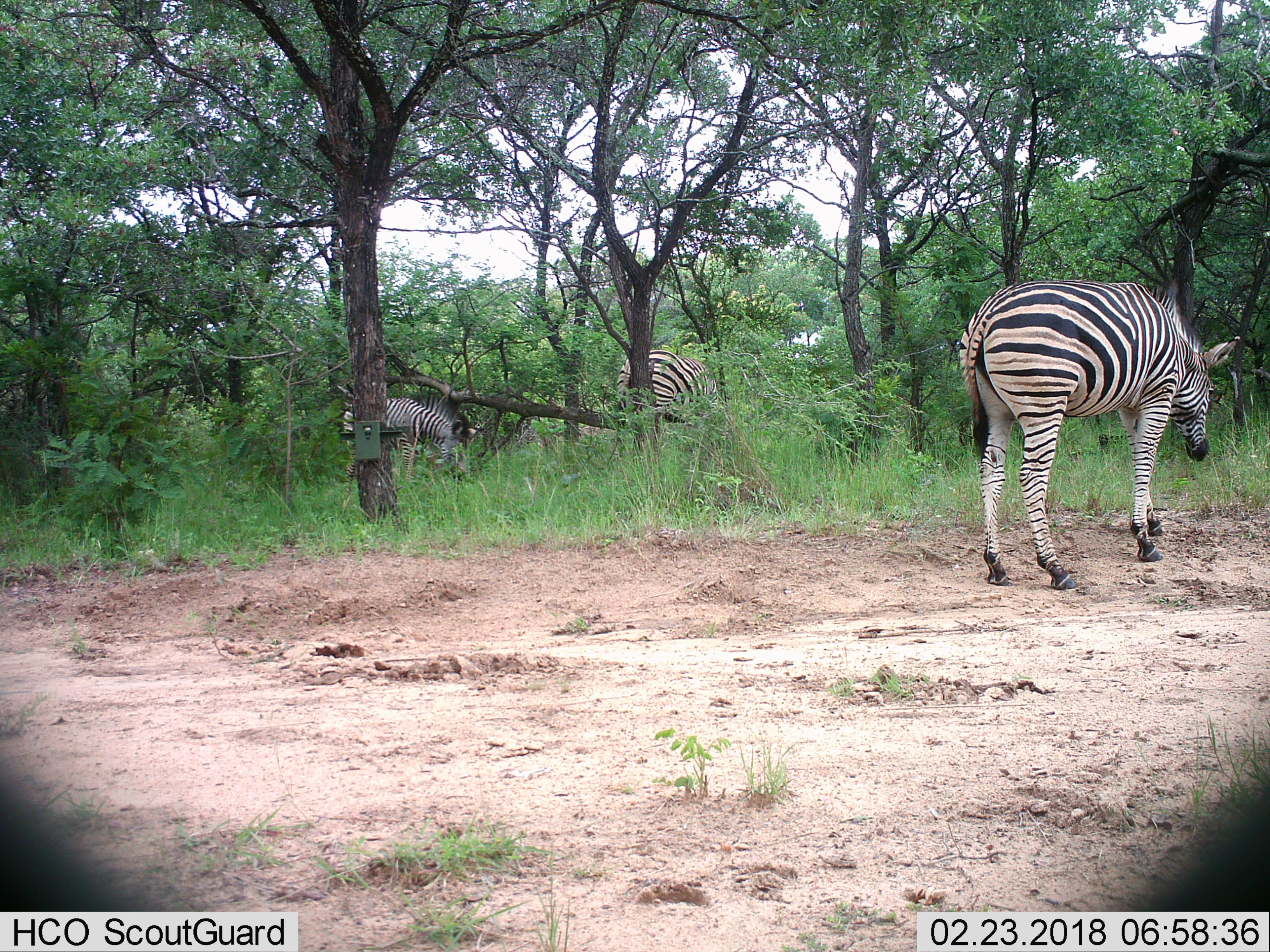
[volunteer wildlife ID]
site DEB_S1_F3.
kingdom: Animalia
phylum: Chordata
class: Mammalia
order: Perissodactyla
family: Equidae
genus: Equus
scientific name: Equus quagga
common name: plains zebra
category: zebraplains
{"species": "zebraplains (plains zebra) (Equus quagga)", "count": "3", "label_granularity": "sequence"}